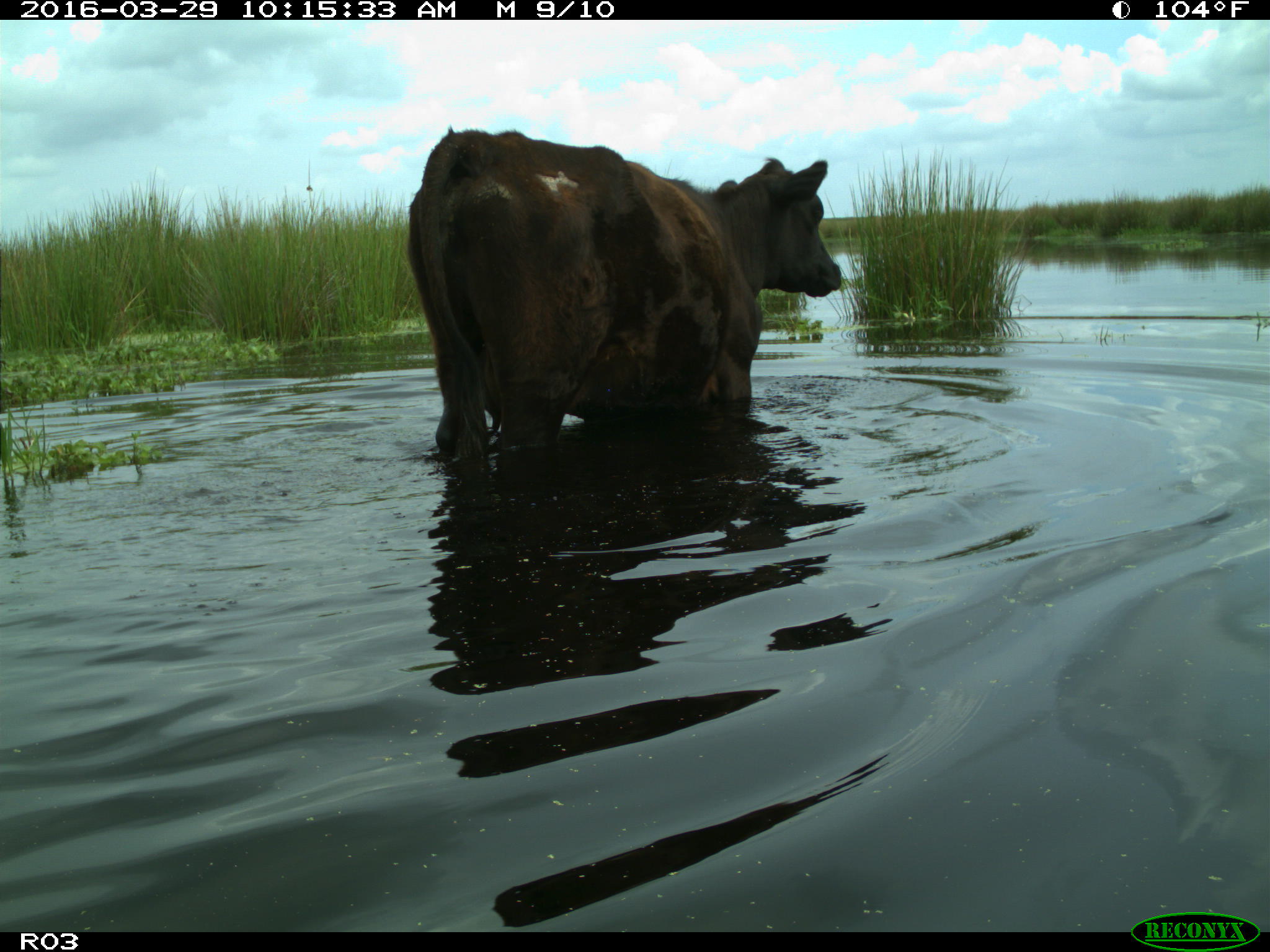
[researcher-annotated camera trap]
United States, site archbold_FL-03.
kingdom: Animalia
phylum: Chordata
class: Mammalia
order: Artiodactyla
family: Bovidae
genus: Bos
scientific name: Bos taurus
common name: domestic cow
Bos taurus (domestic cow).